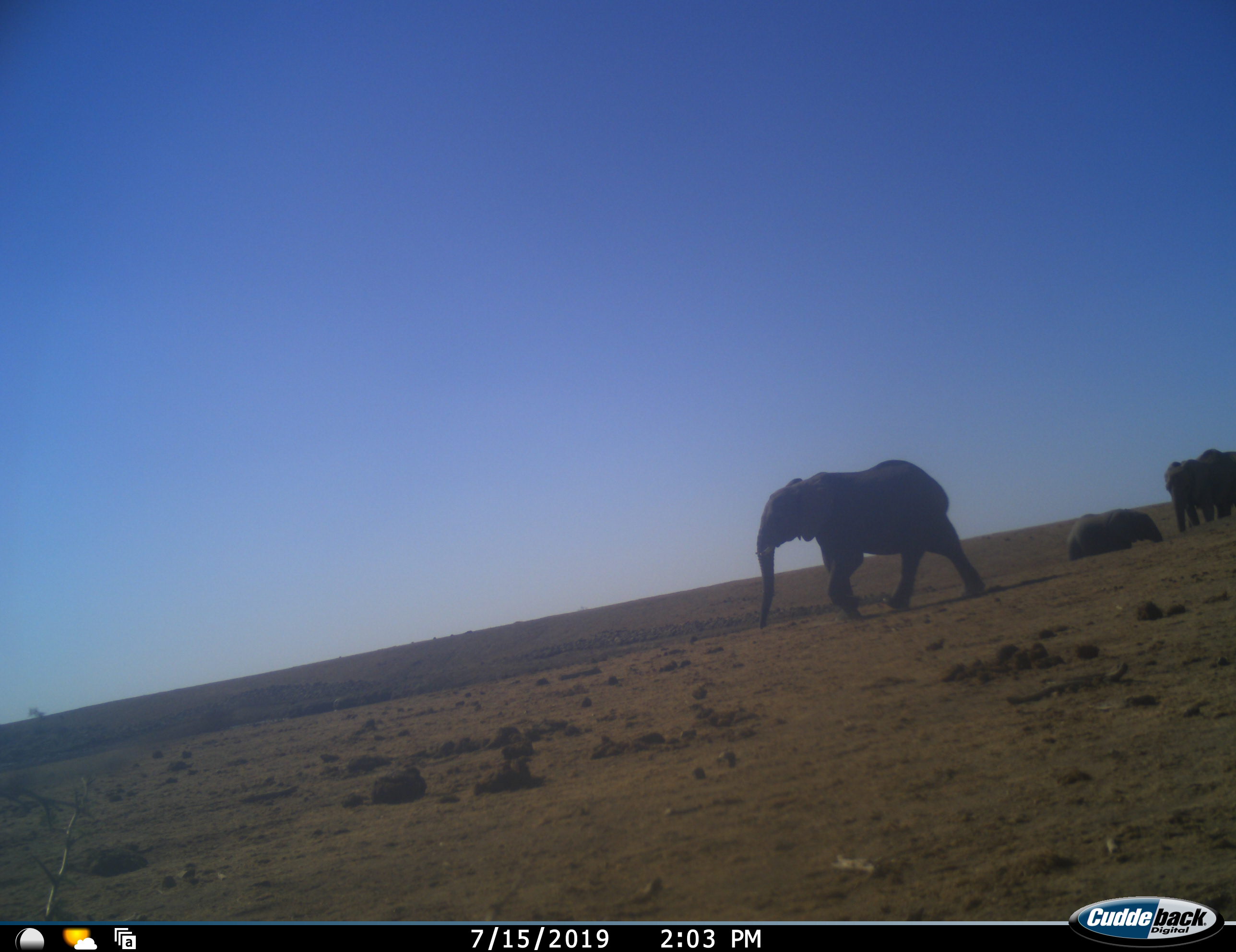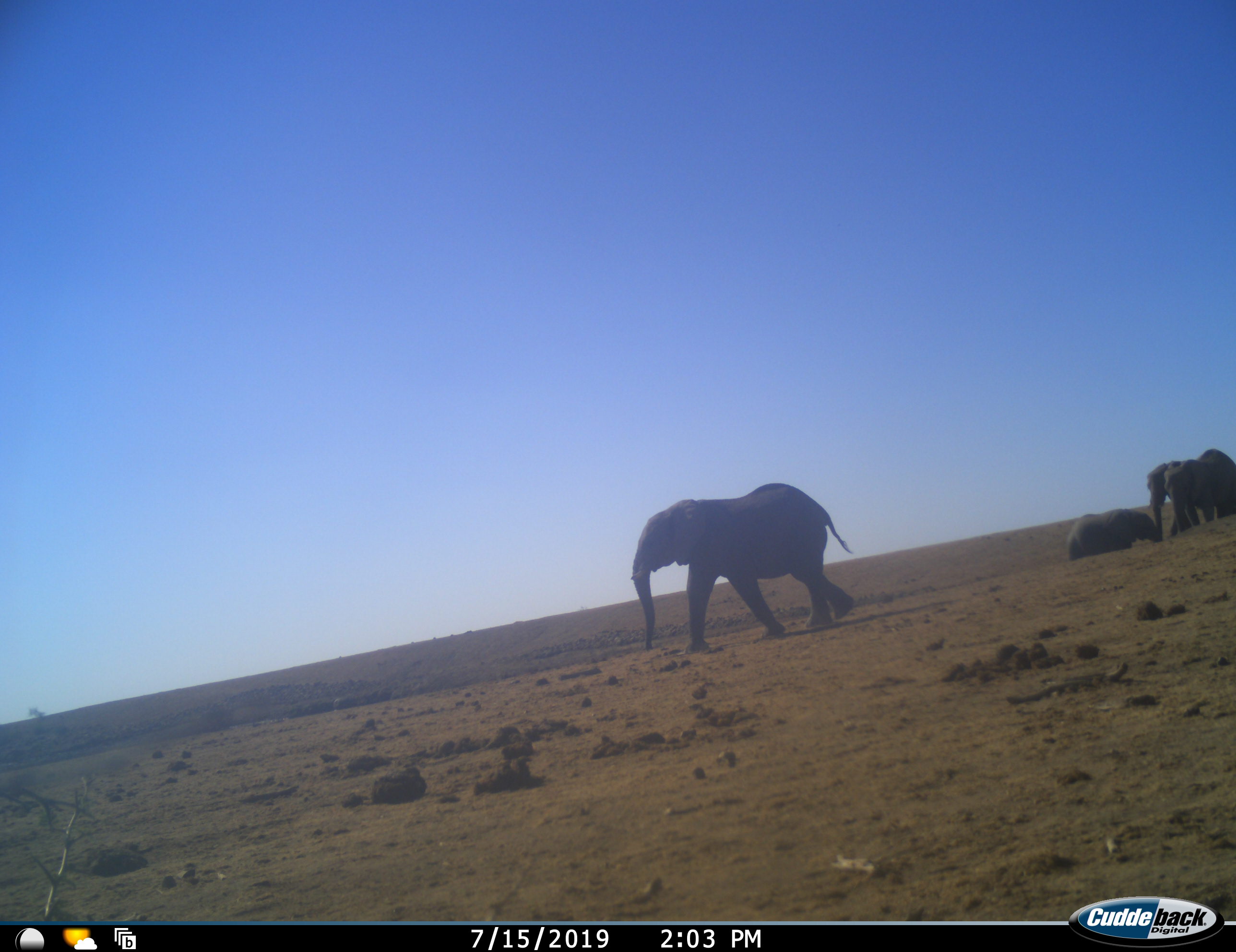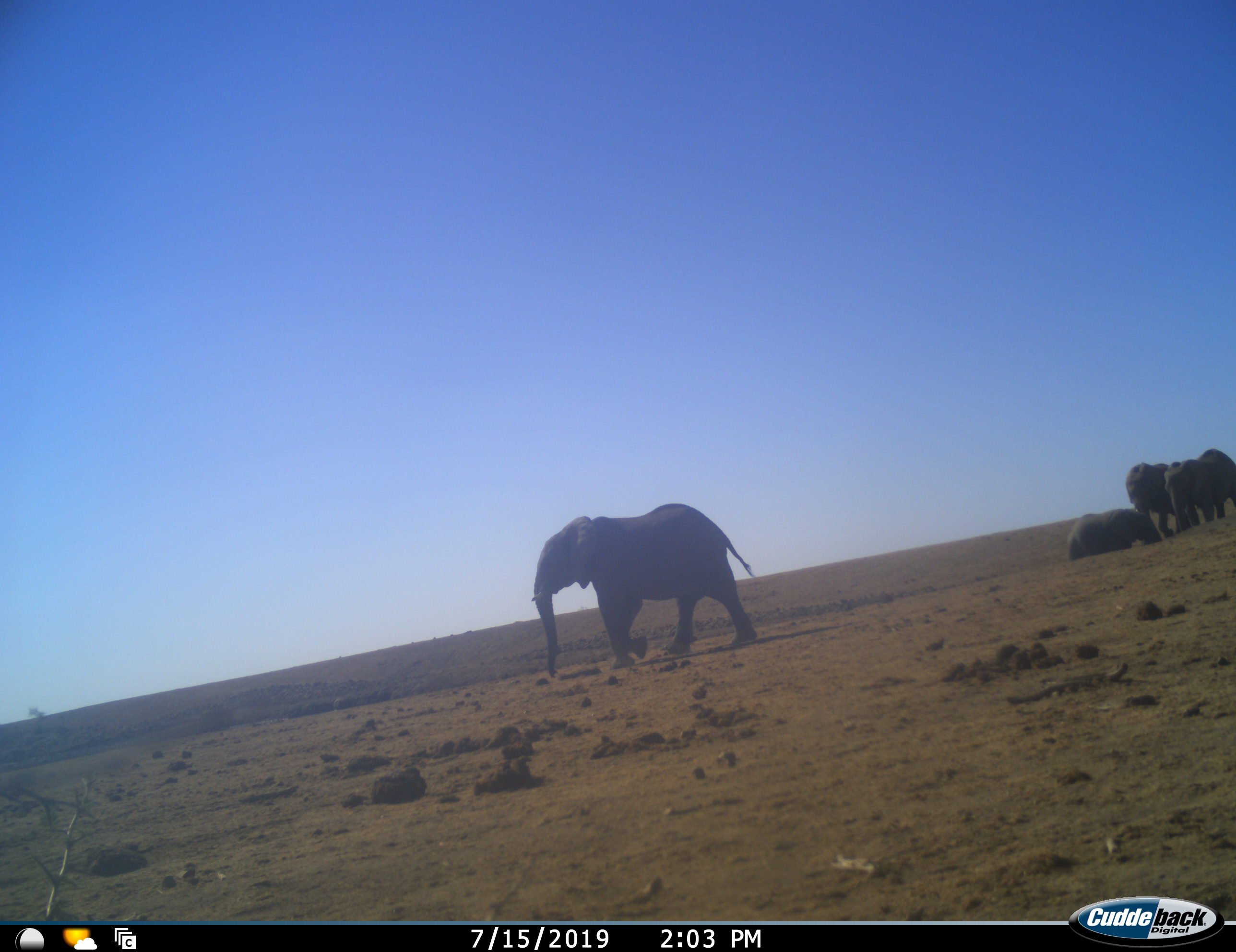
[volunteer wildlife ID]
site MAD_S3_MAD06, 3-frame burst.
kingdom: Animalia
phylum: Chordata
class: Mammalia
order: Proboscidea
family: Elephantidae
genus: Loxodonta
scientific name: Loxodonta africana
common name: african bush elephant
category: elephant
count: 4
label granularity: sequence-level